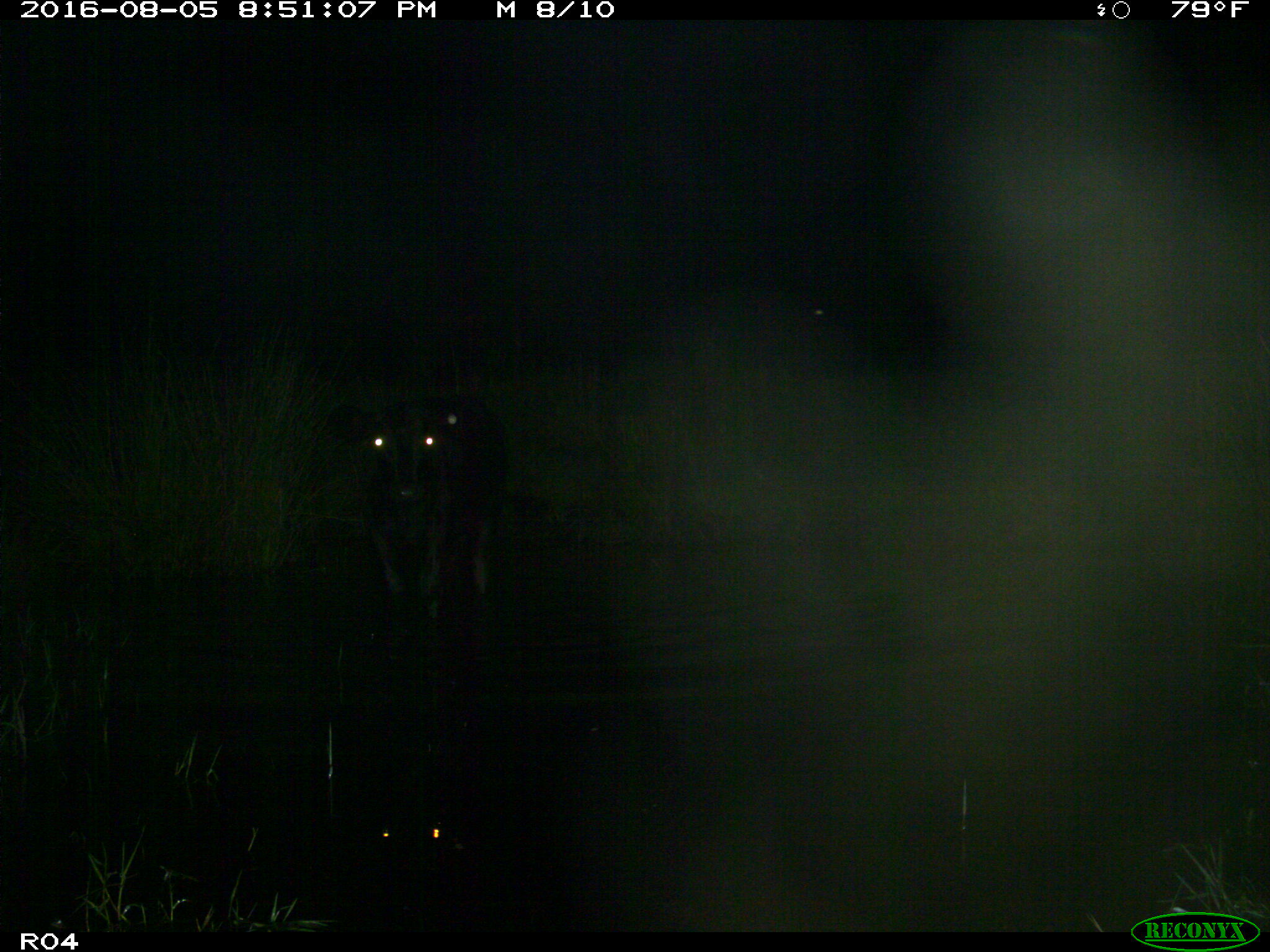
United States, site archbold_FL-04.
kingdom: Animalia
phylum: Chordata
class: Mammalia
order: Artiodactyla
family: Bovidae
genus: Bos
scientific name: Bos taurus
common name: domestic cow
Bos taurus (domestic cow).